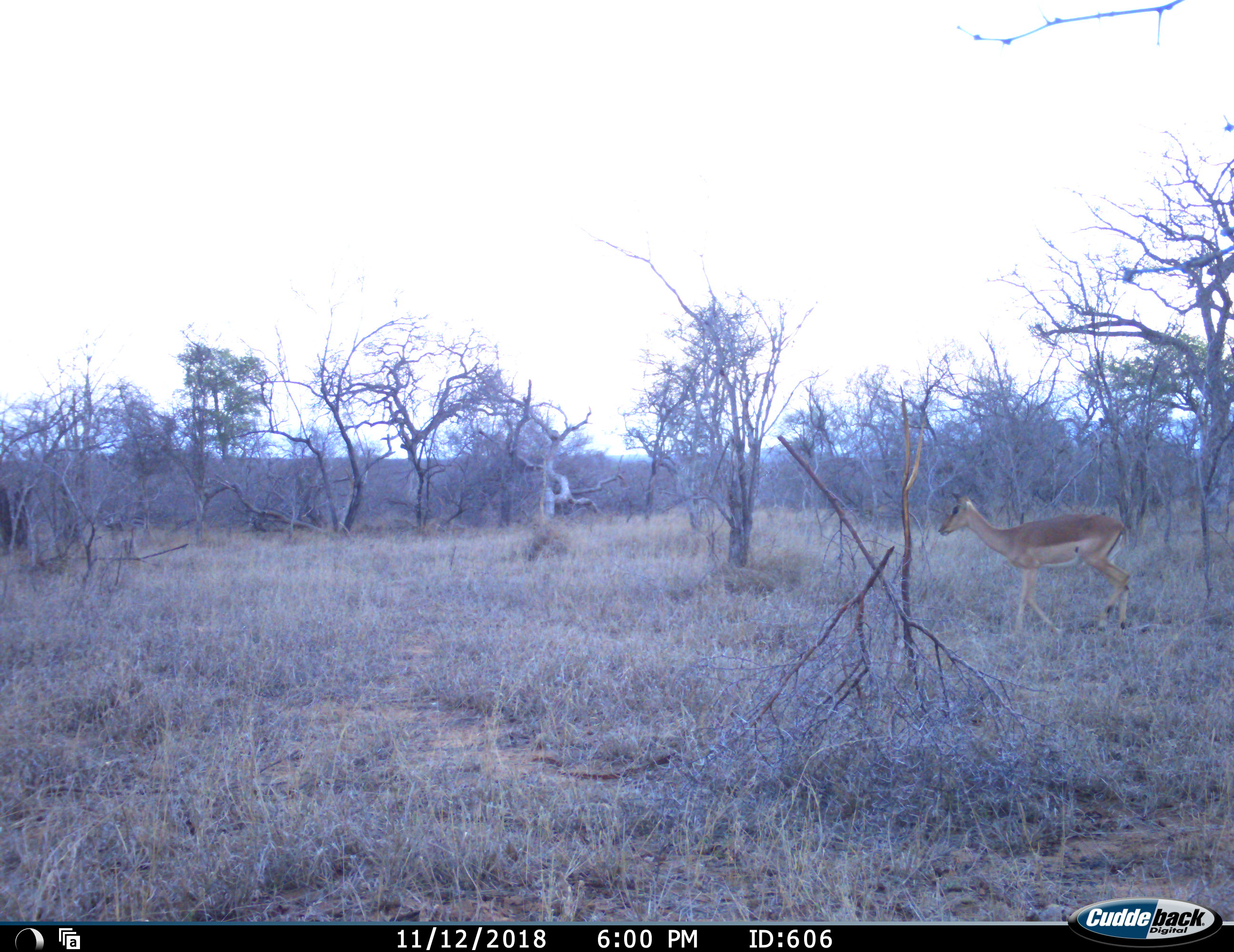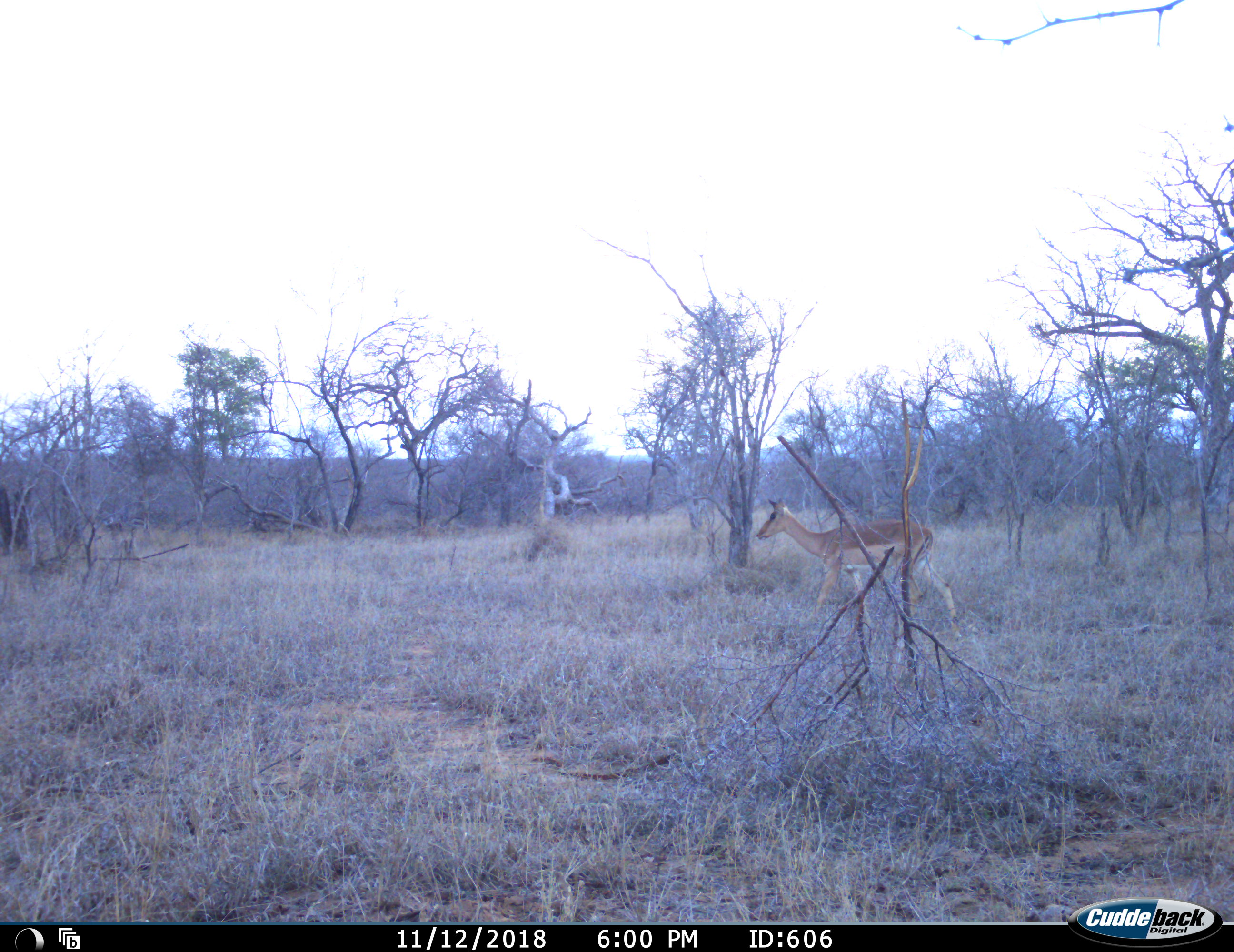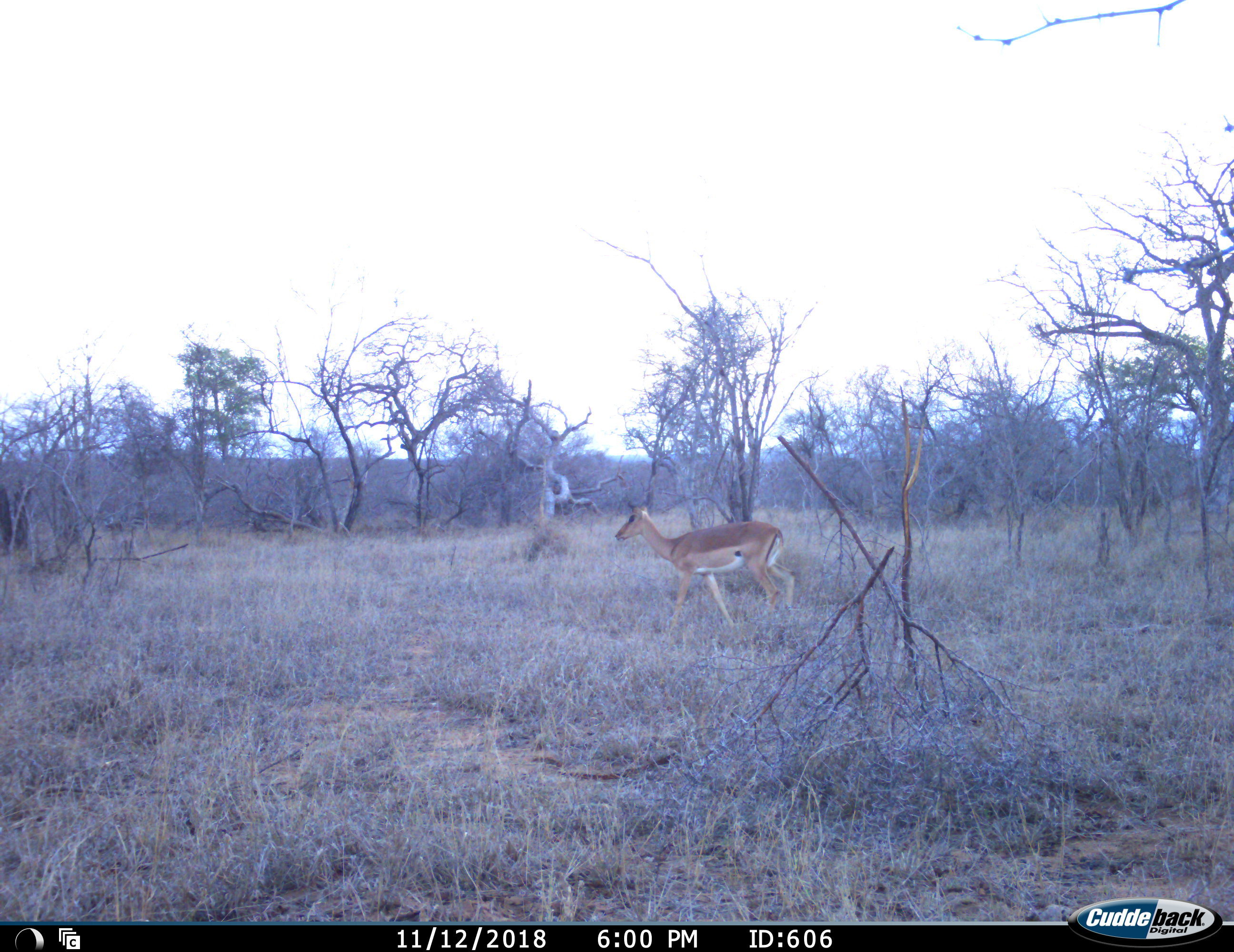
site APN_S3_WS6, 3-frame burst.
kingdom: Animalia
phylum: Chordata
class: Mammalia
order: Artiodactyla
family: Bovidae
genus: Aepyceros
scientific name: Aepyceros melampus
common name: impala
Impala (Aepyceros melampus), count 1. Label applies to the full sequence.